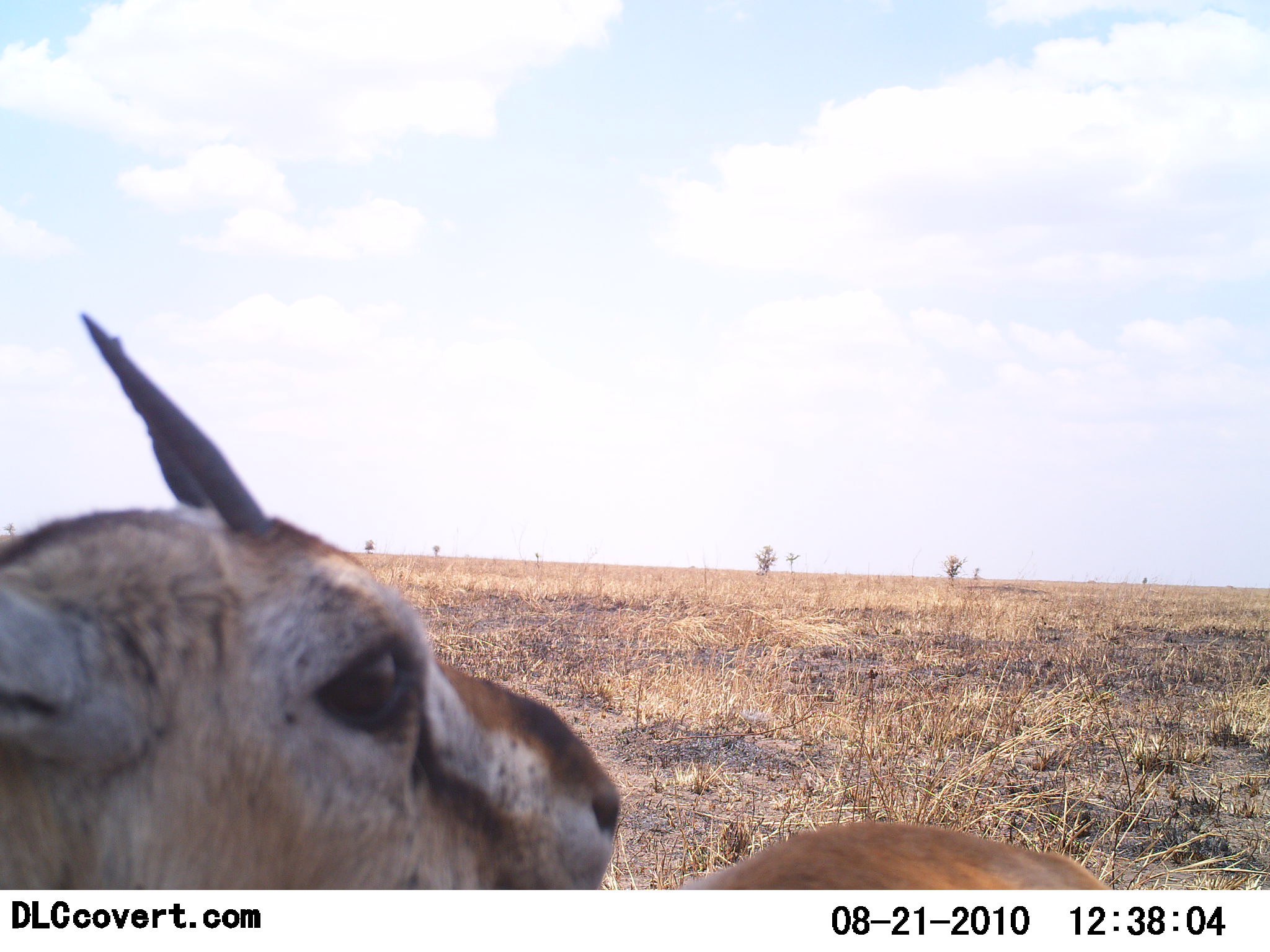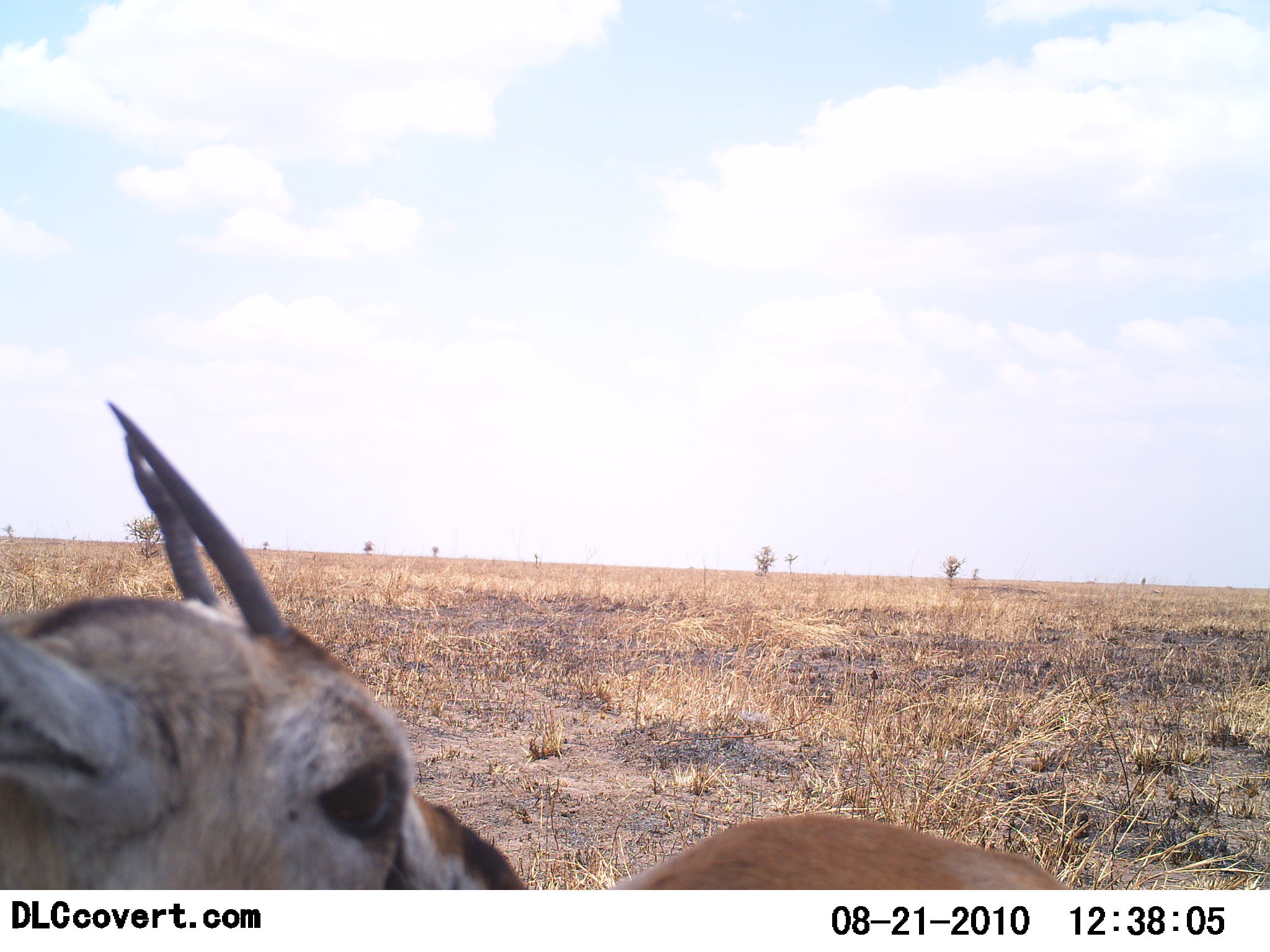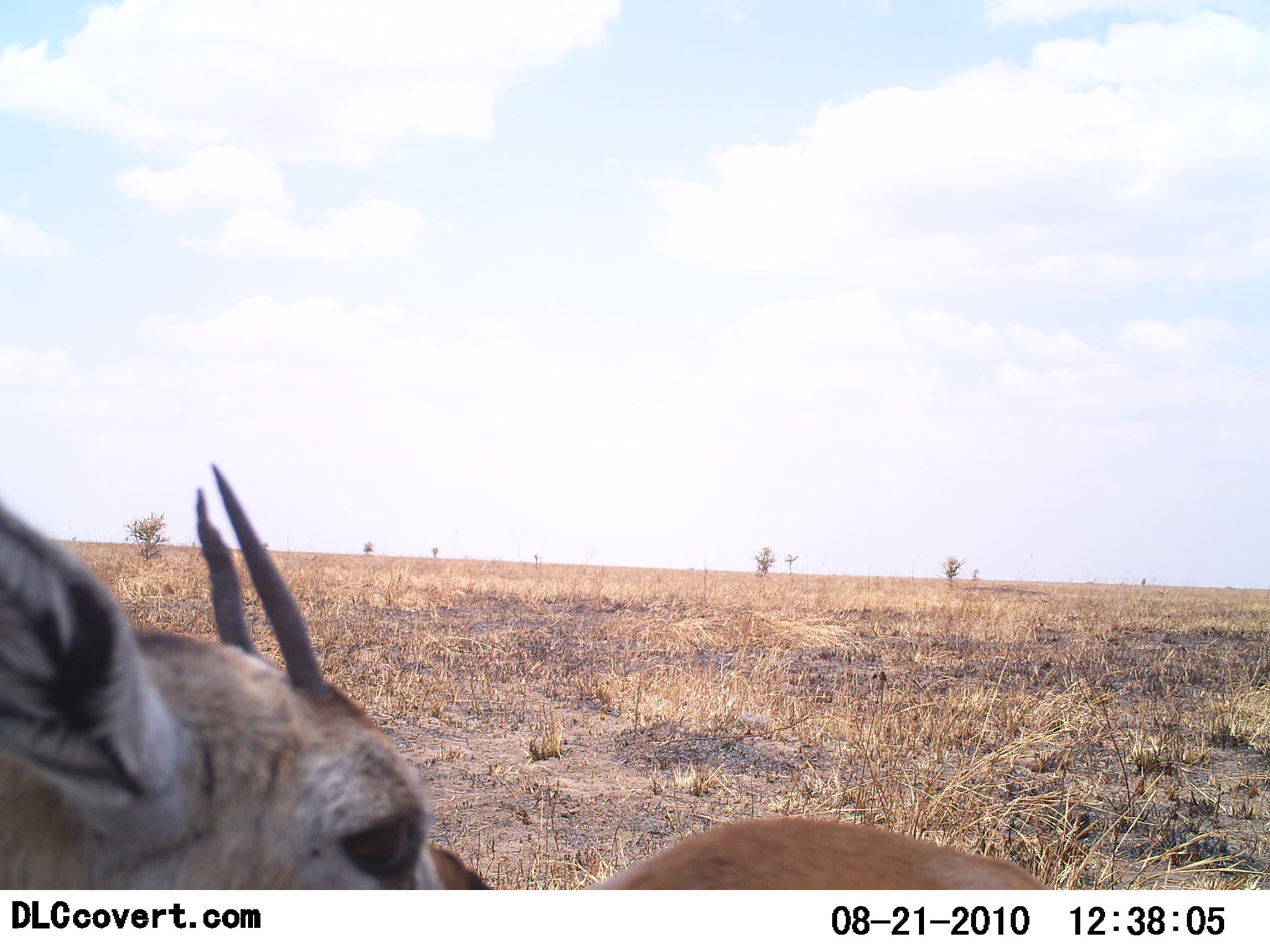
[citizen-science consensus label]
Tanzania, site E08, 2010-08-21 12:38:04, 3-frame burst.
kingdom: Animalia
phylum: Chordata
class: Mammalia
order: Artiodactyla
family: Bovidae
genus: Eudorcas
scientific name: Eudorcas thomsonii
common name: thomson's gazelle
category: gazellethomsons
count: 1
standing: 79%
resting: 7%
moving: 7%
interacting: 14%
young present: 0%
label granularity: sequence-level